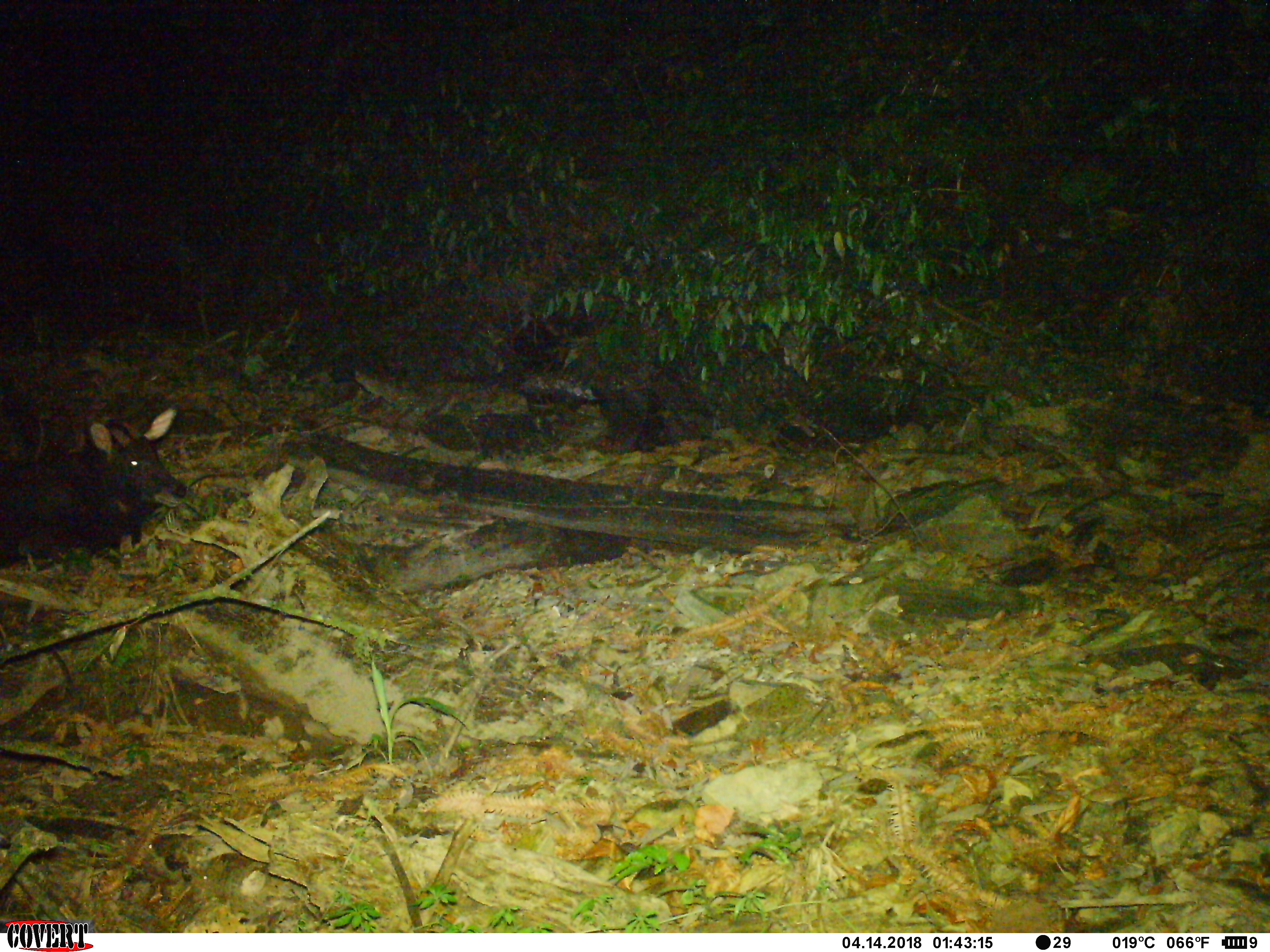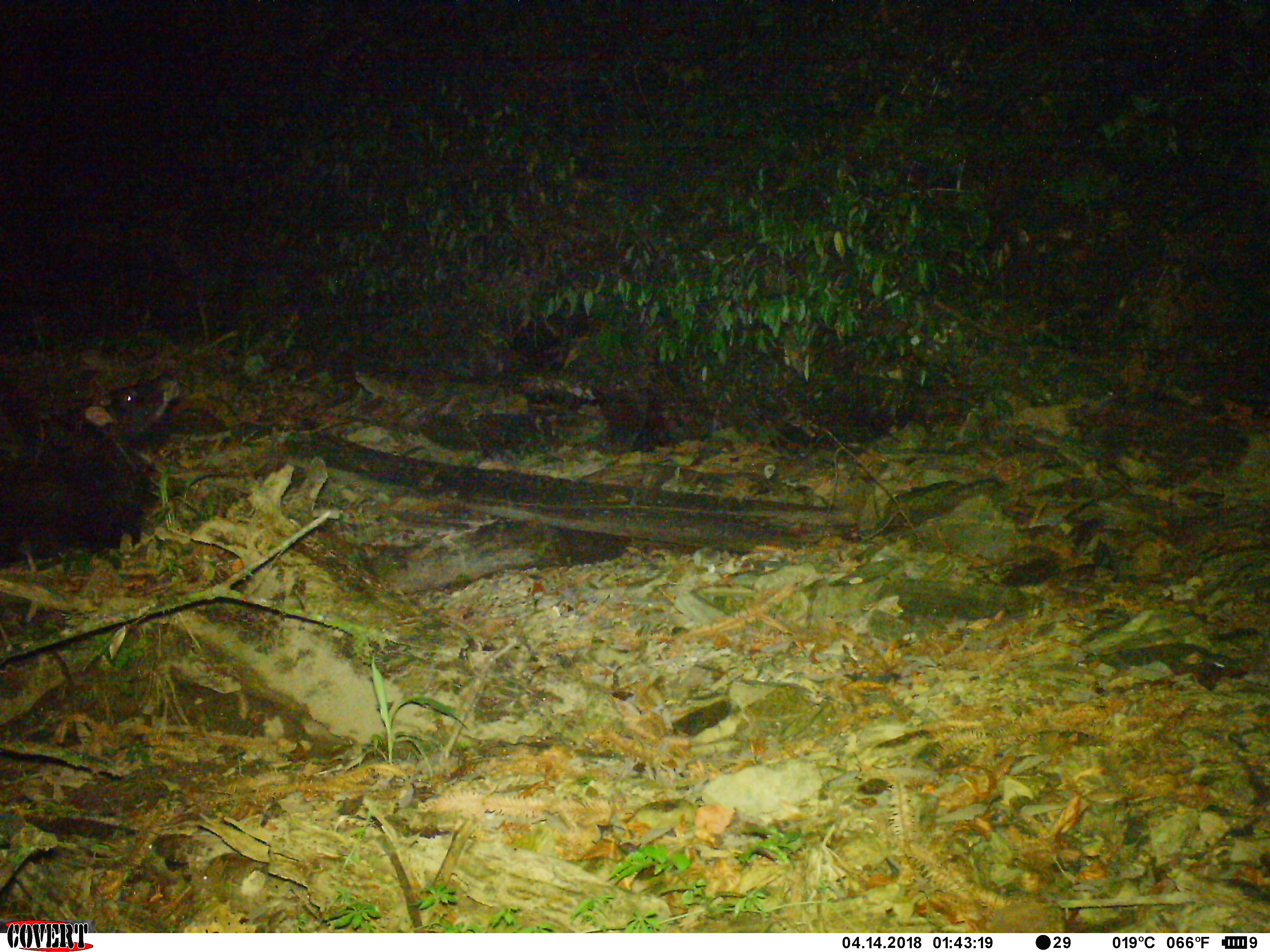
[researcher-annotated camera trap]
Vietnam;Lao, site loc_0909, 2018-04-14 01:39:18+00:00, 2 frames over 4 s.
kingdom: Animalia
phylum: Chordata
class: Mammalia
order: Artiodactyla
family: Bovidae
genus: Capricornis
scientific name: Capricornis sumatraensis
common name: chinese serow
Chinese serow (Capricornis sumatraensis). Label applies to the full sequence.